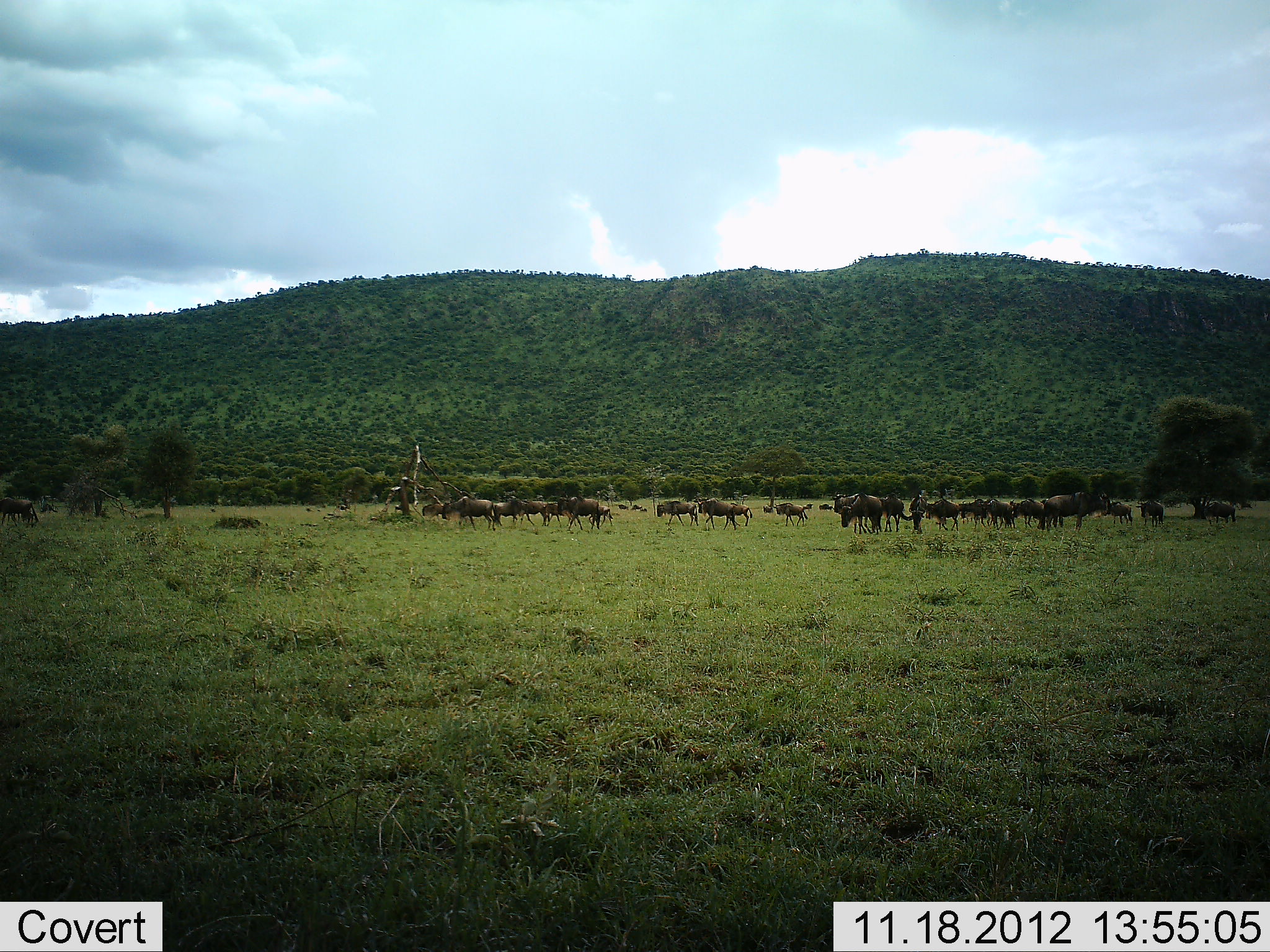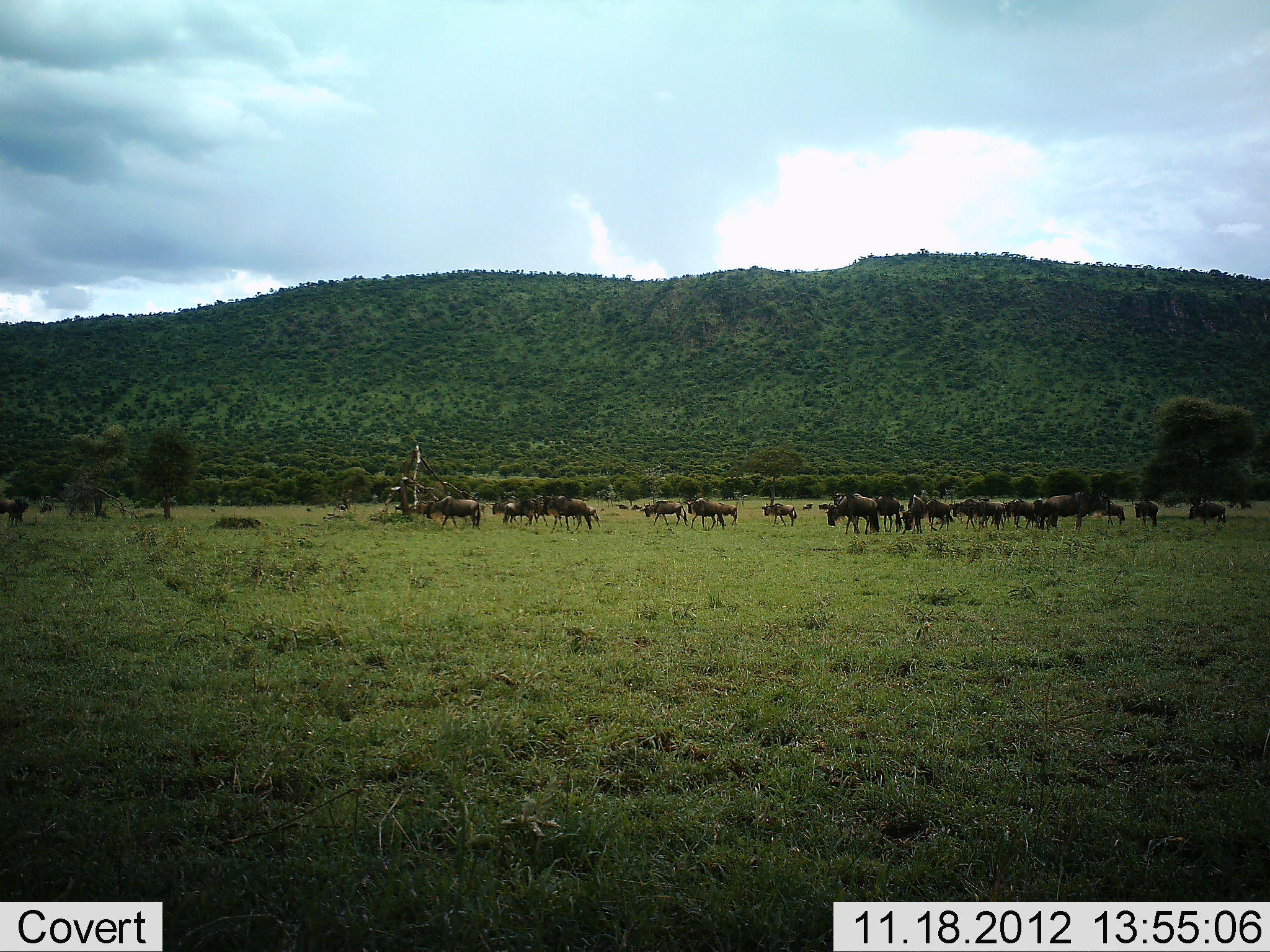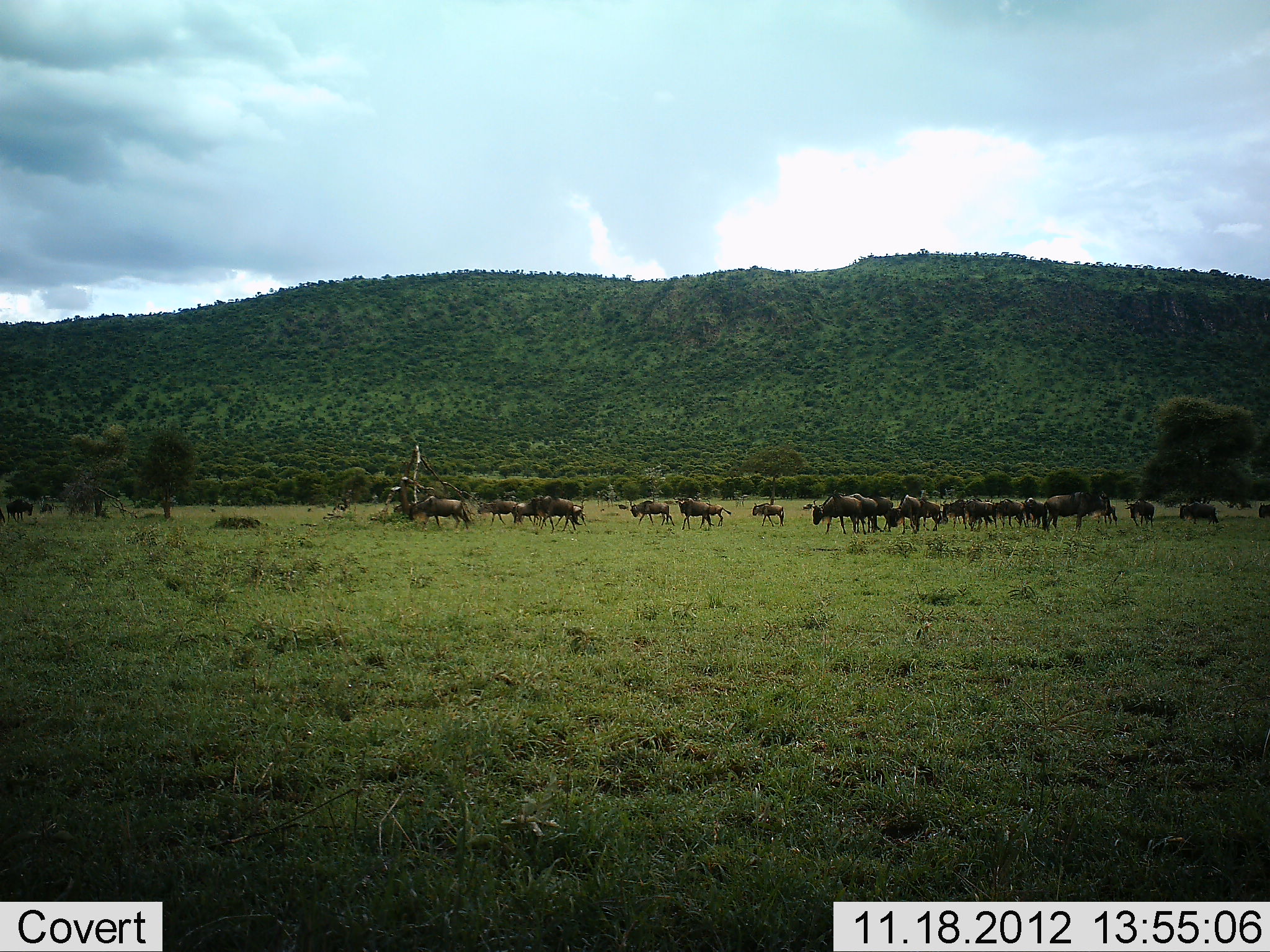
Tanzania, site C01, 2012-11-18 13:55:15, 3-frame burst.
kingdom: Animalia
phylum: Chordata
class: Mammalia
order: Artiodactyla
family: Bovidae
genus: Connochaetes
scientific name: Connochaetes taurinus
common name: blue wildebeest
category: wildebeest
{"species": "wildebeest (blue wildebeest) (Connochaetes taurinus)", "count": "11-50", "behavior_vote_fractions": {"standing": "10%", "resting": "0%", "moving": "90%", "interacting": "0%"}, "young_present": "0%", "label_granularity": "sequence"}